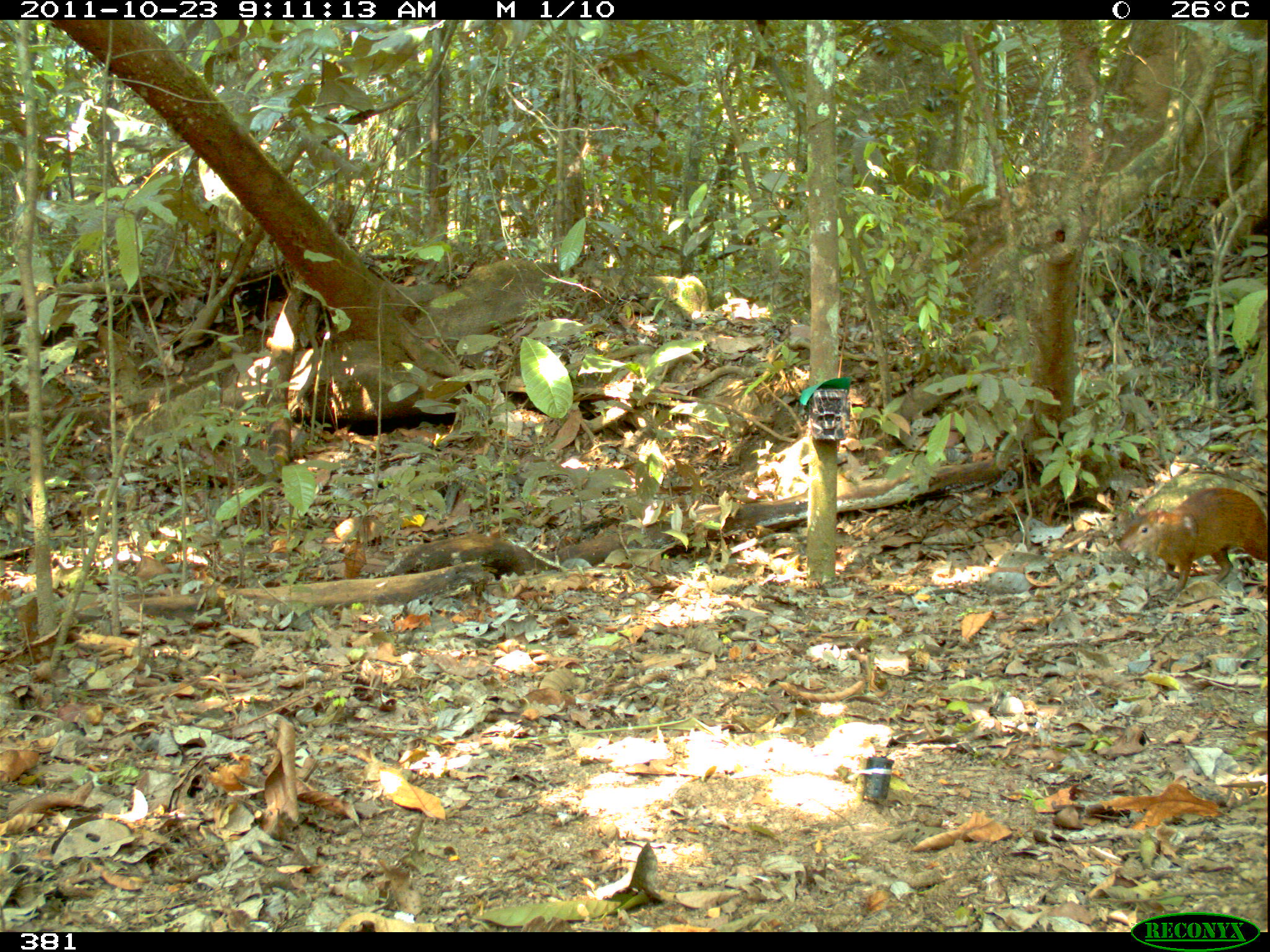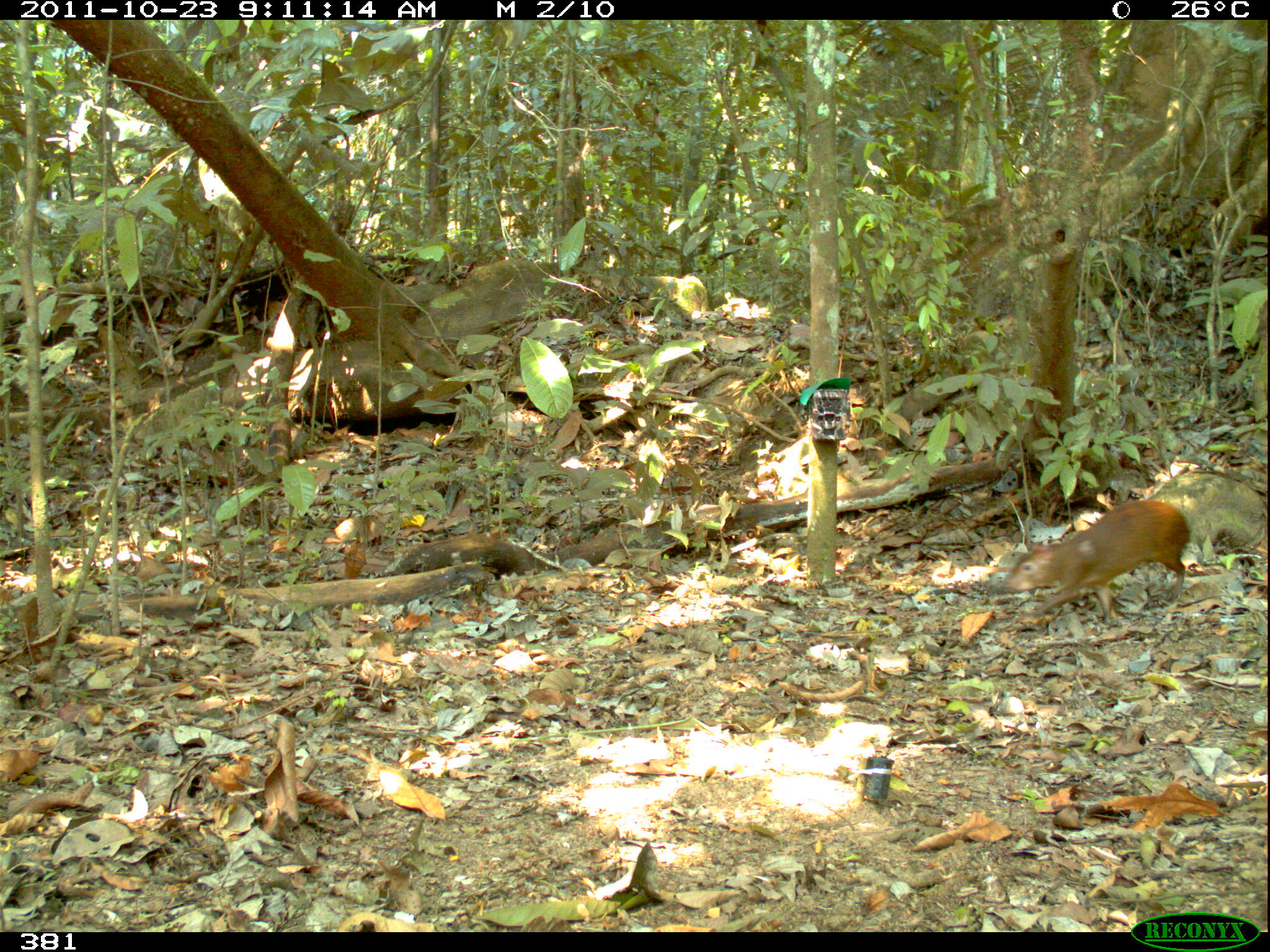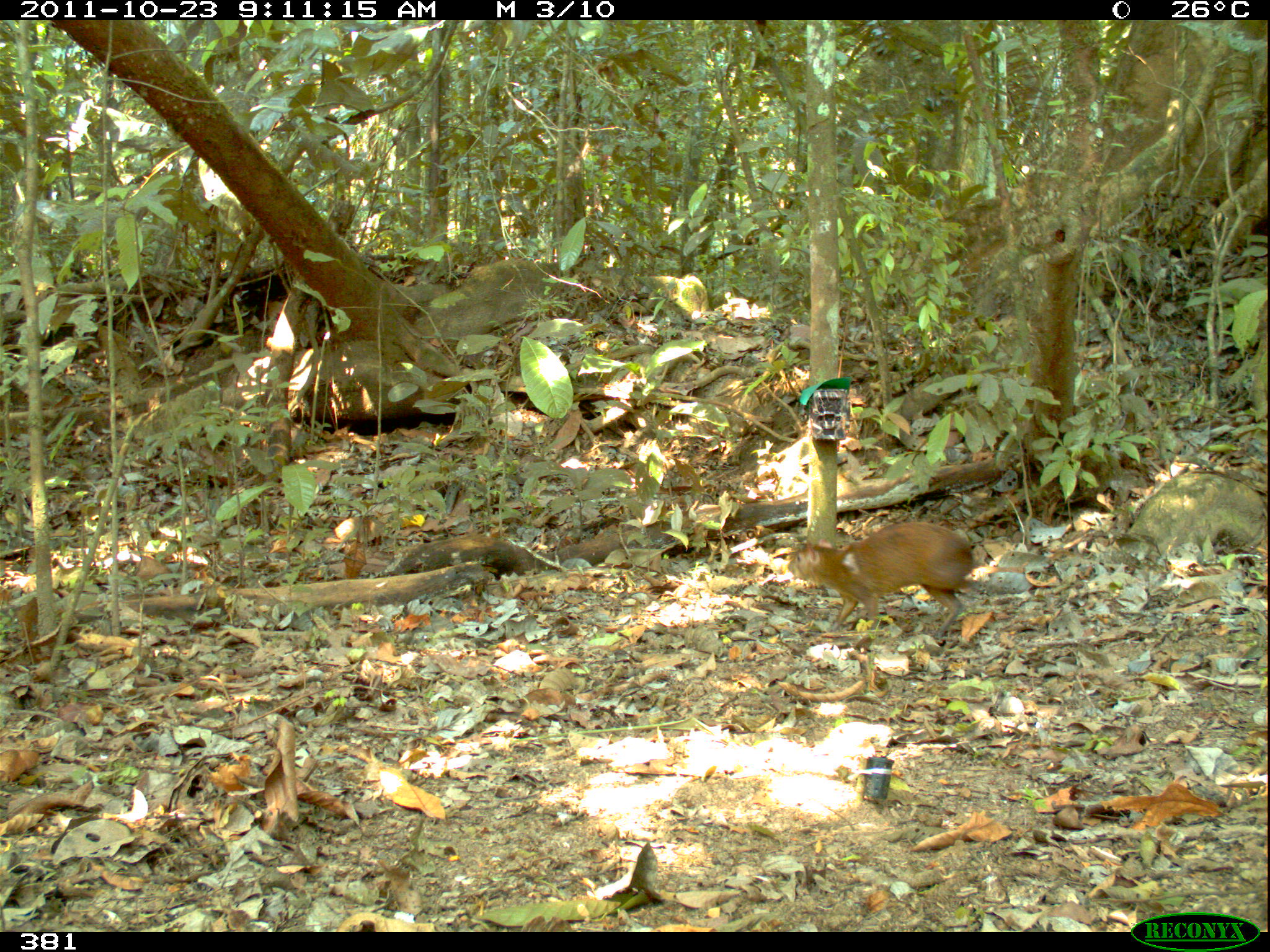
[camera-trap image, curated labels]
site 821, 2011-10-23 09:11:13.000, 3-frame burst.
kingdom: Animalia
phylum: Chordata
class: Mammalia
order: Rodentia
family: Dasyproctidae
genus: Dasyprocta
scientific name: Dasyprocta punctata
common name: central american agouti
Dasyprocta punctata (central american agouti).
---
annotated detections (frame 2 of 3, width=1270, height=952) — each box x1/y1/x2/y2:
dasyprocta punctata: 1000/499/1190/621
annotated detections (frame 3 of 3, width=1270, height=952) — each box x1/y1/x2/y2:
dasyprocta punctata: 785/519/1005/639